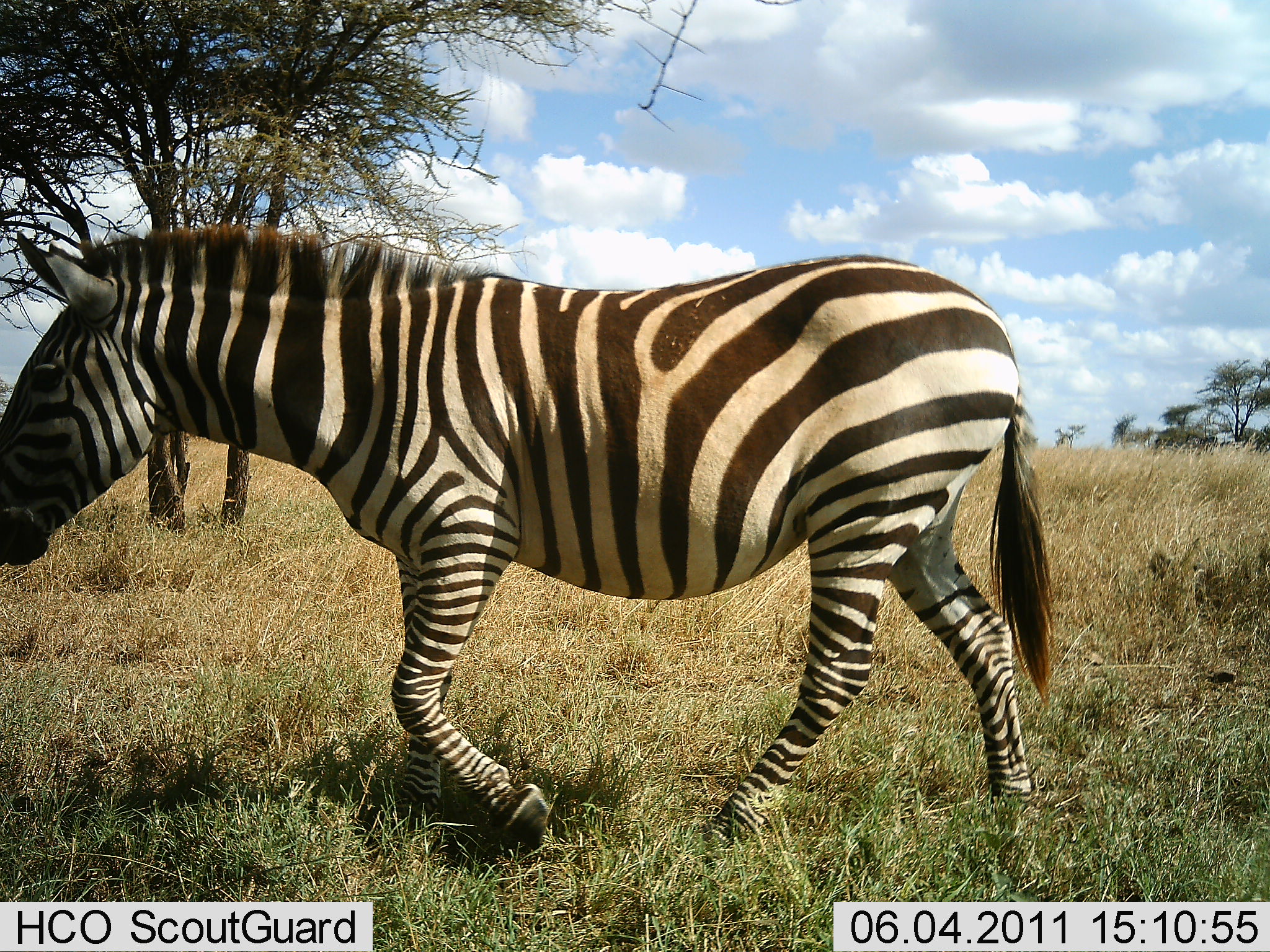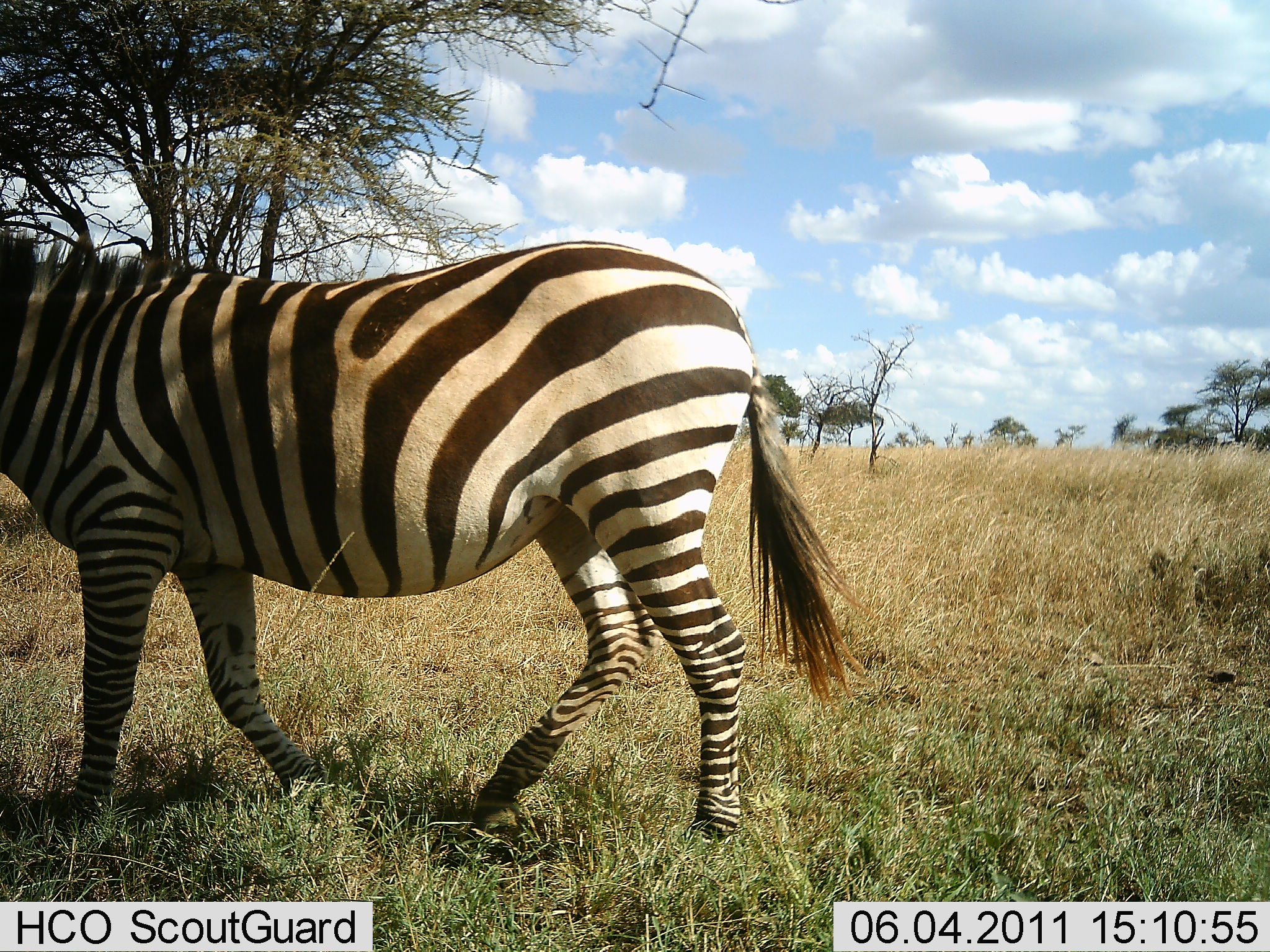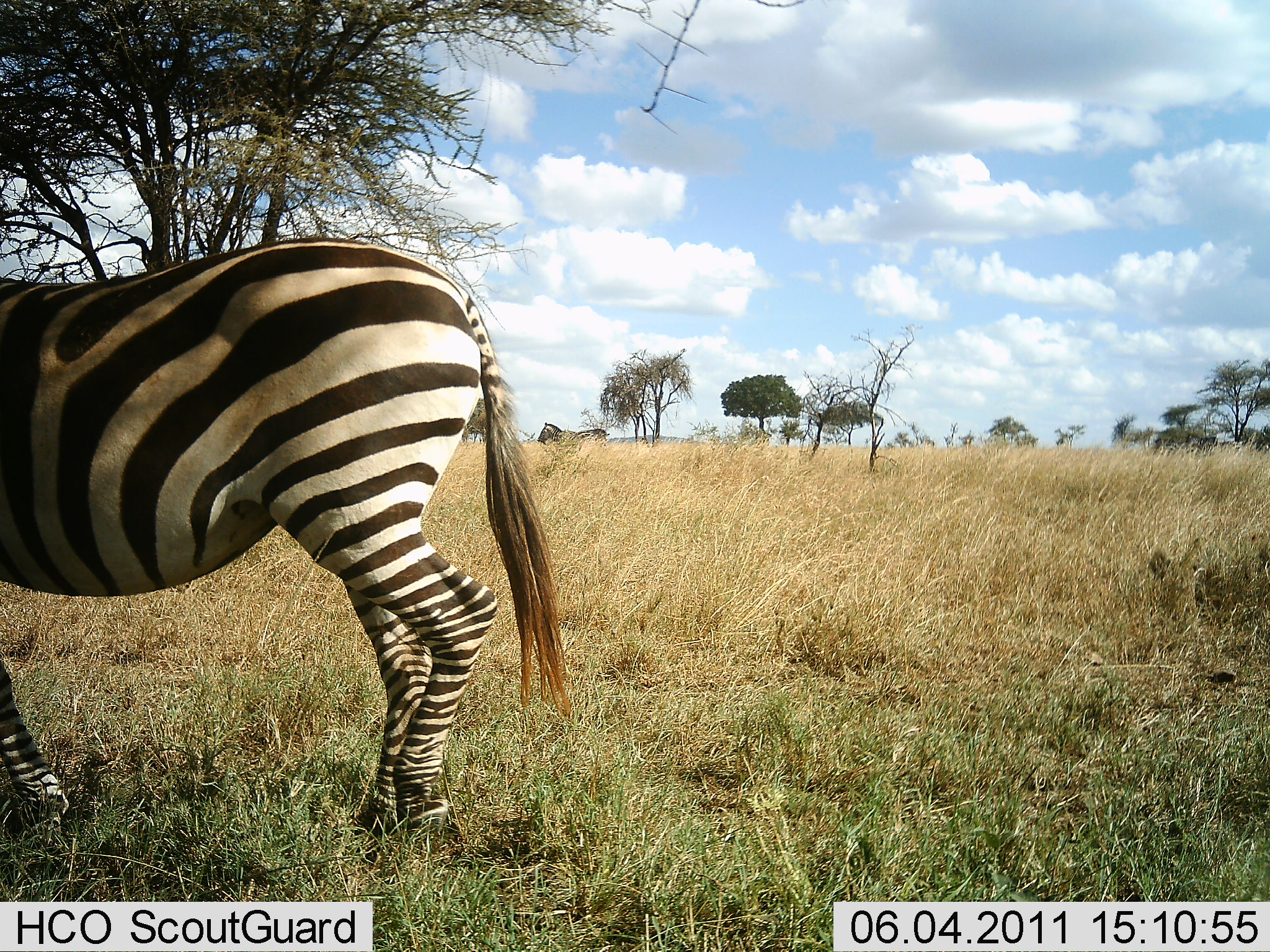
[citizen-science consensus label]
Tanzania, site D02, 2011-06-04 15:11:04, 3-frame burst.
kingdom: Animalia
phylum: Chordata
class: Mammalia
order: Perissodactyla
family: Equidae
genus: Equus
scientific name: Equus quagga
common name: plains zebra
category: zebra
Zebra (plains zebra) (Equus quagga), count 1. Behavior (volunteer vote fractions): standing 15%, resting 0%, moving 92%, interacting 0%. Young present (vote fraction): 0%. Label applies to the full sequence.